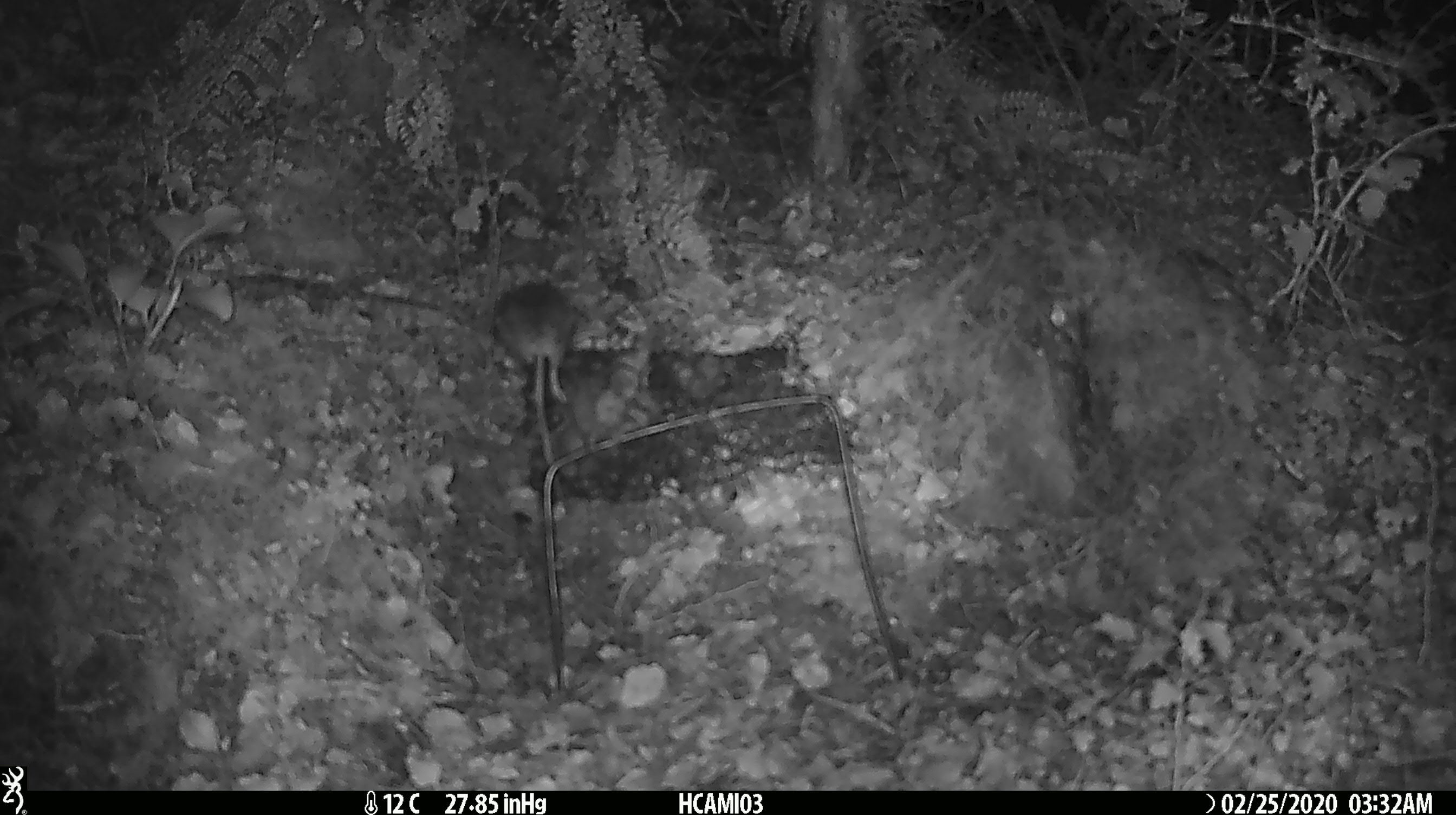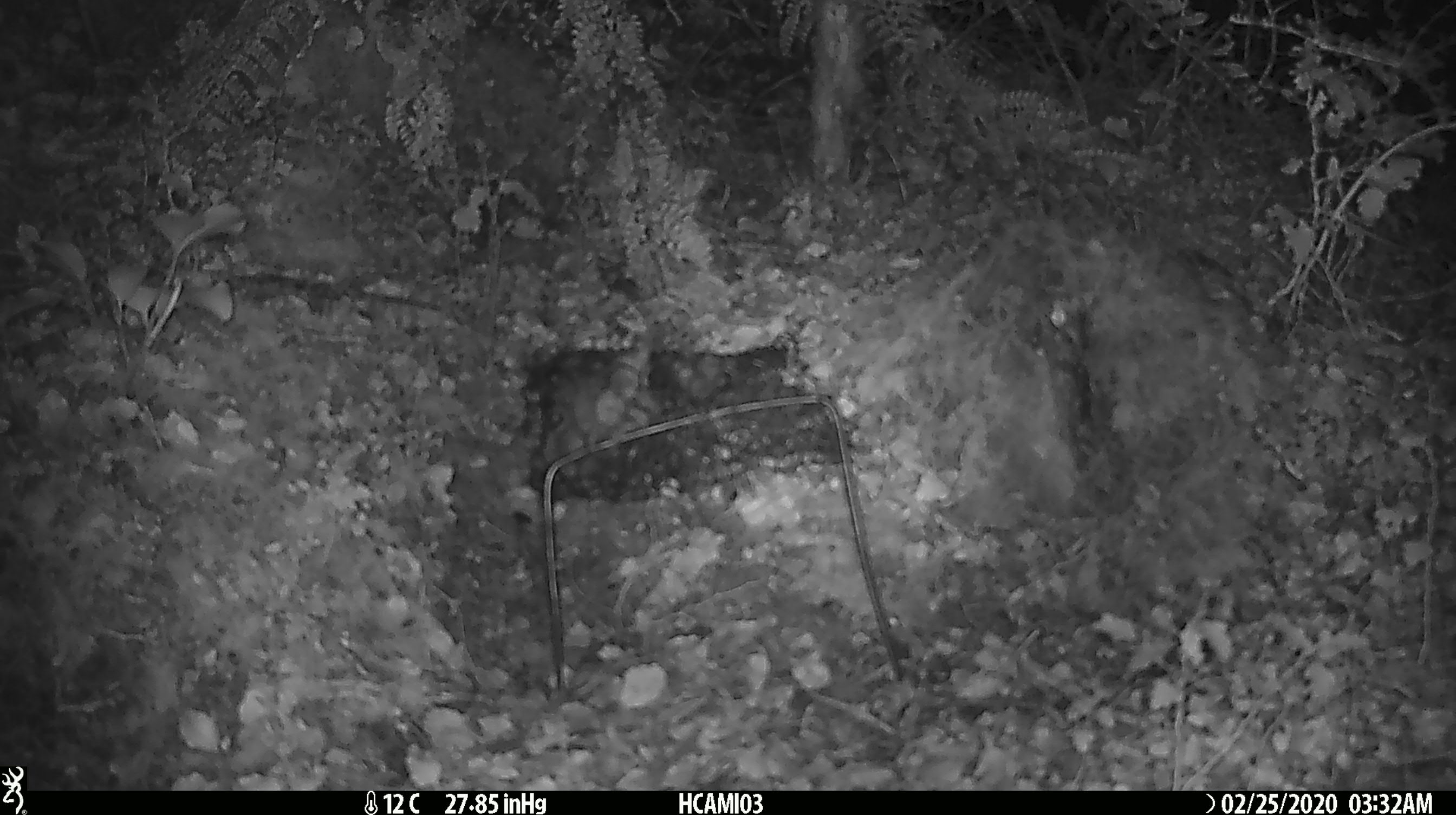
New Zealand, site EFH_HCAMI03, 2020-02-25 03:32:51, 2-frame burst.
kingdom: Animalia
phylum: Chordata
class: Mammalia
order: Rodentia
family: Muridae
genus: Mus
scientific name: Mus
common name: mouse